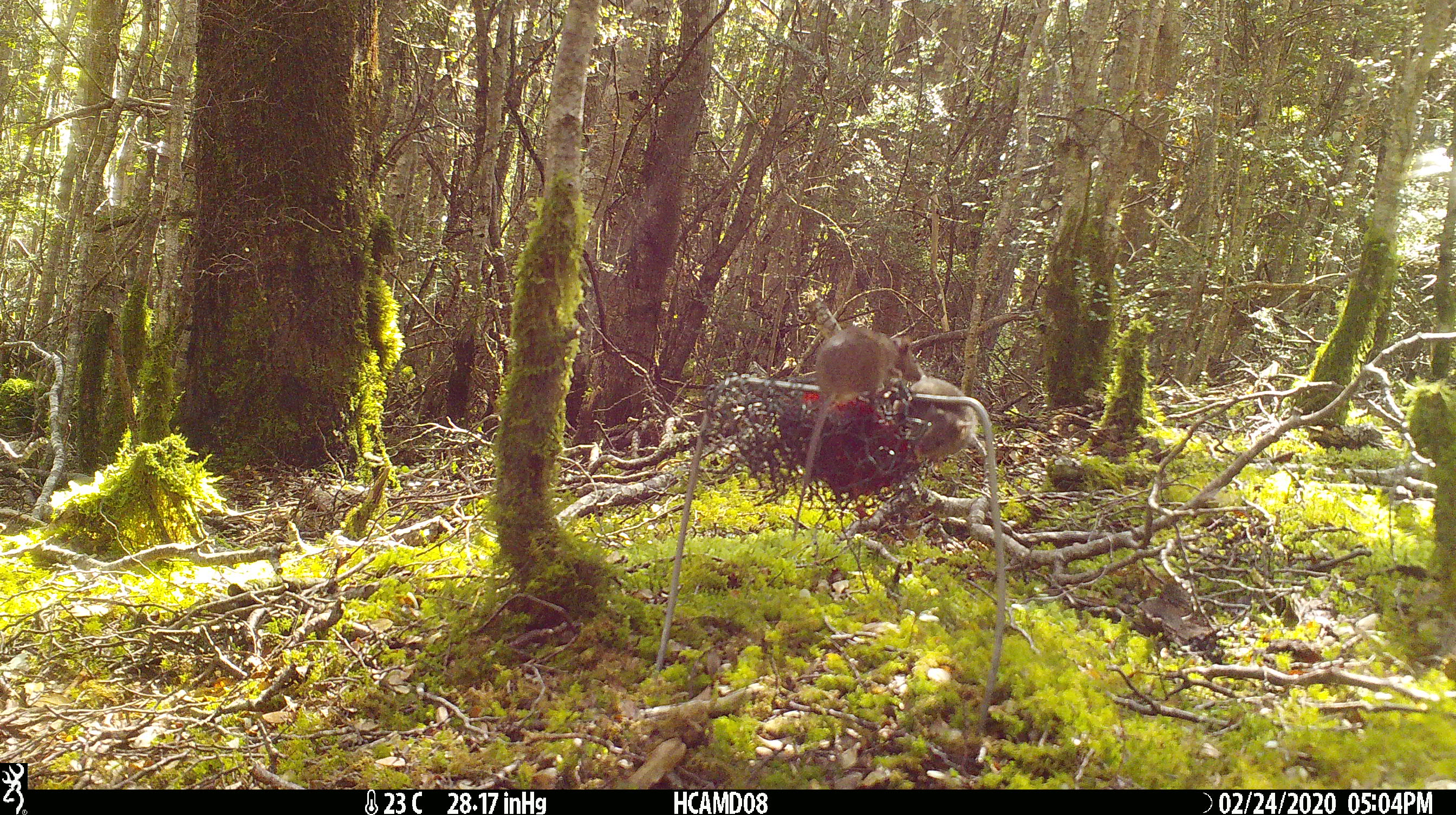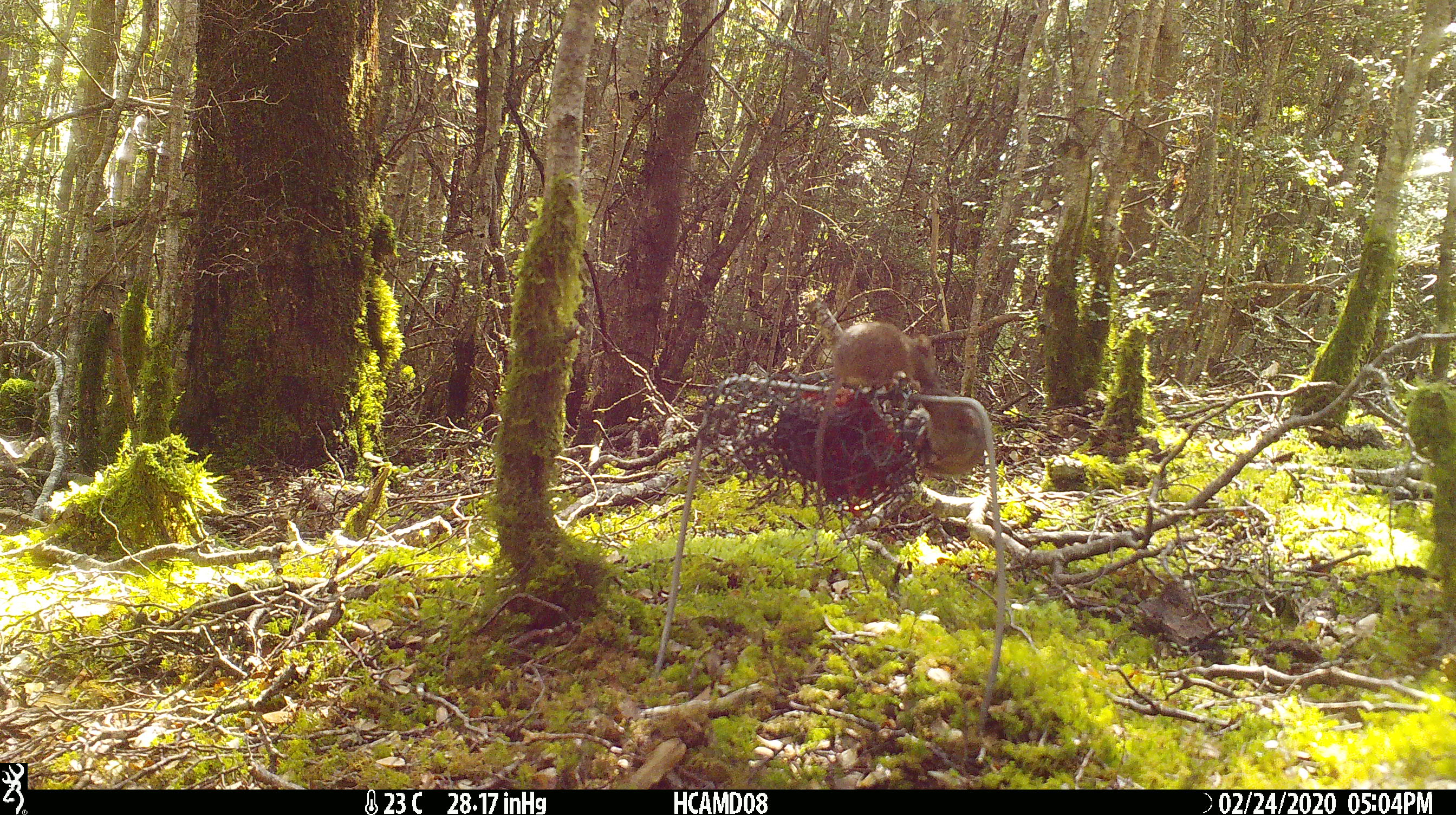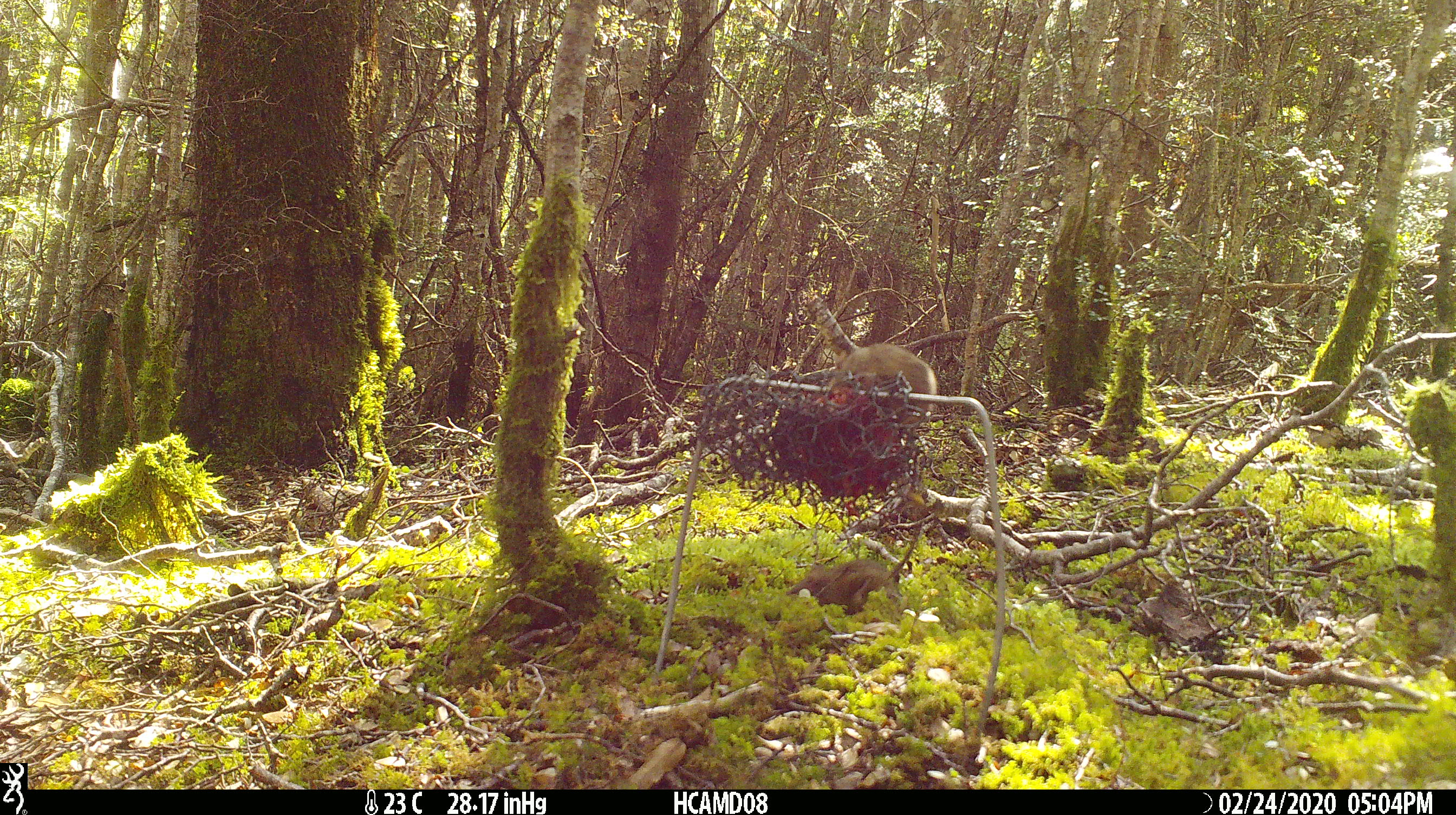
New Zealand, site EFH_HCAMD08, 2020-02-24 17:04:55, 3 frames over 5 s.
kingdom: Animalia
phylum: Chordata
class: Mammalia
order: Rodentia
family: Muridae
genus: Mus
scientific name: Mus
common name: mouse